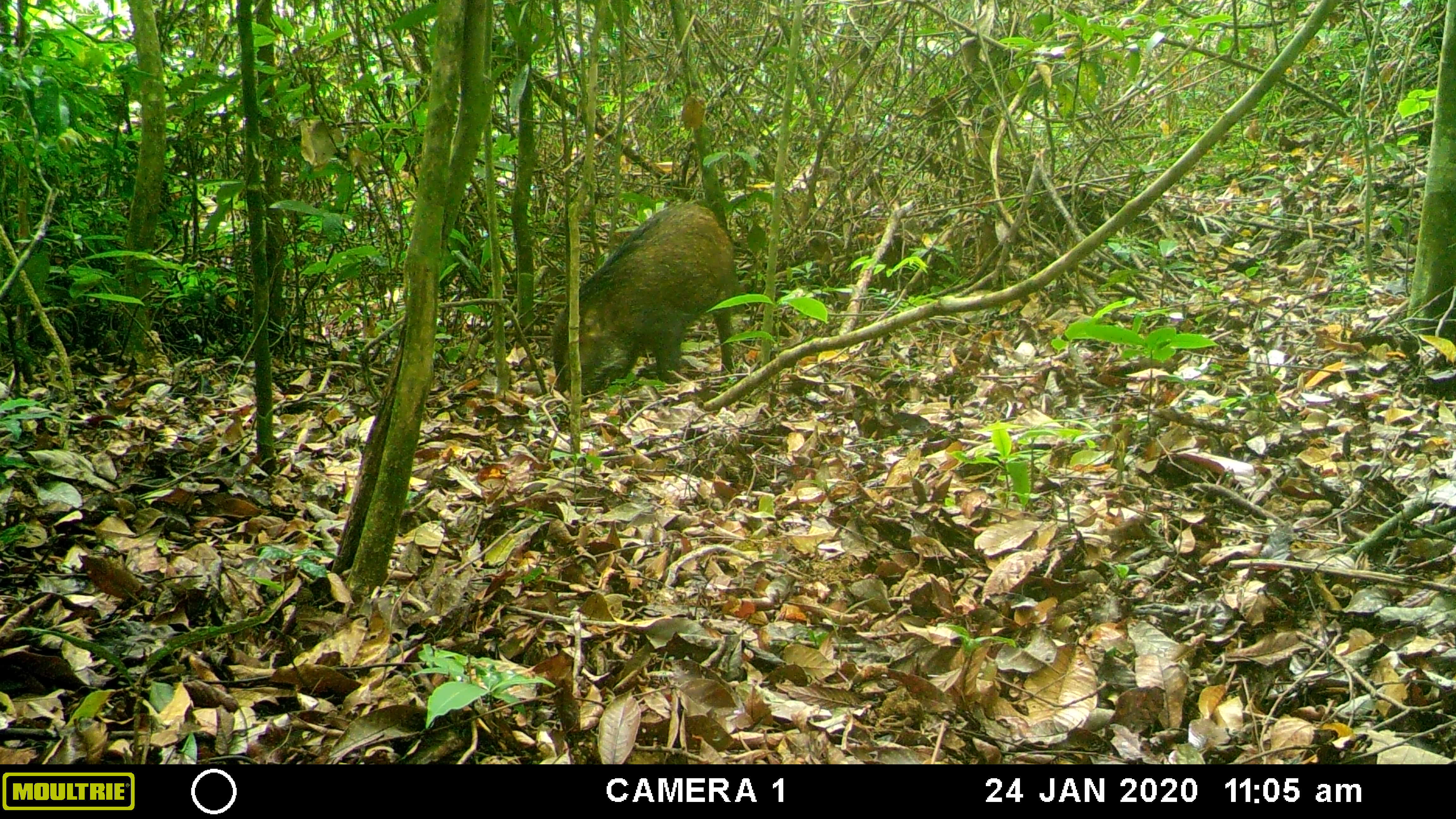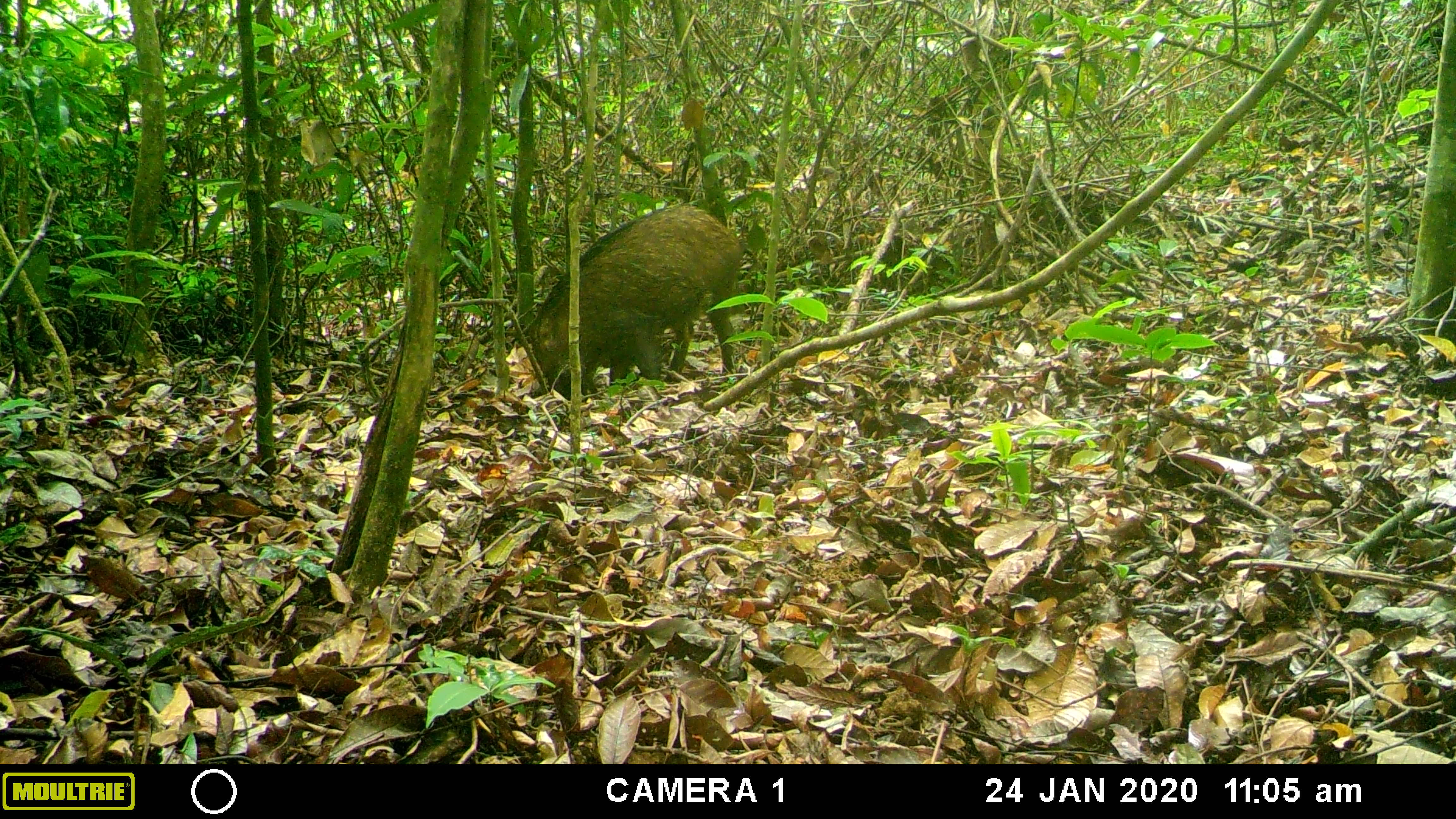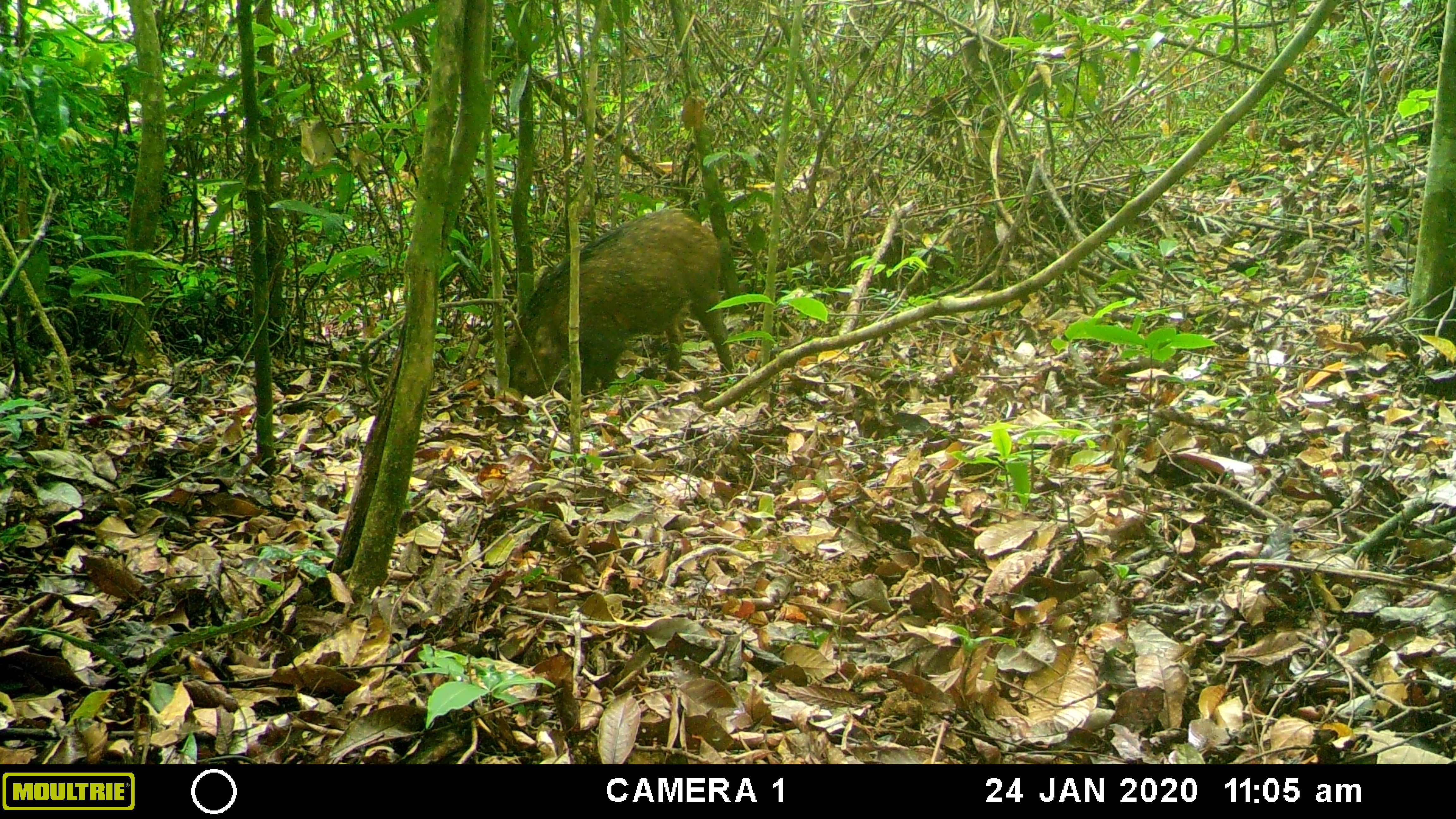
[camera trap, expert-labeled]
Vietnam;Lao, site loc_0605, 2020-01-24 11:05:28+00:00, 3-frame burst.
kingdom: Animalia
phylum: Chordata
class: Mammalia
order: Artiodactyla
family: Suidae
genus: Sus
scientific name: Sus scrofa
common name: eurasian wild pig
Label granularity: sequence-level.